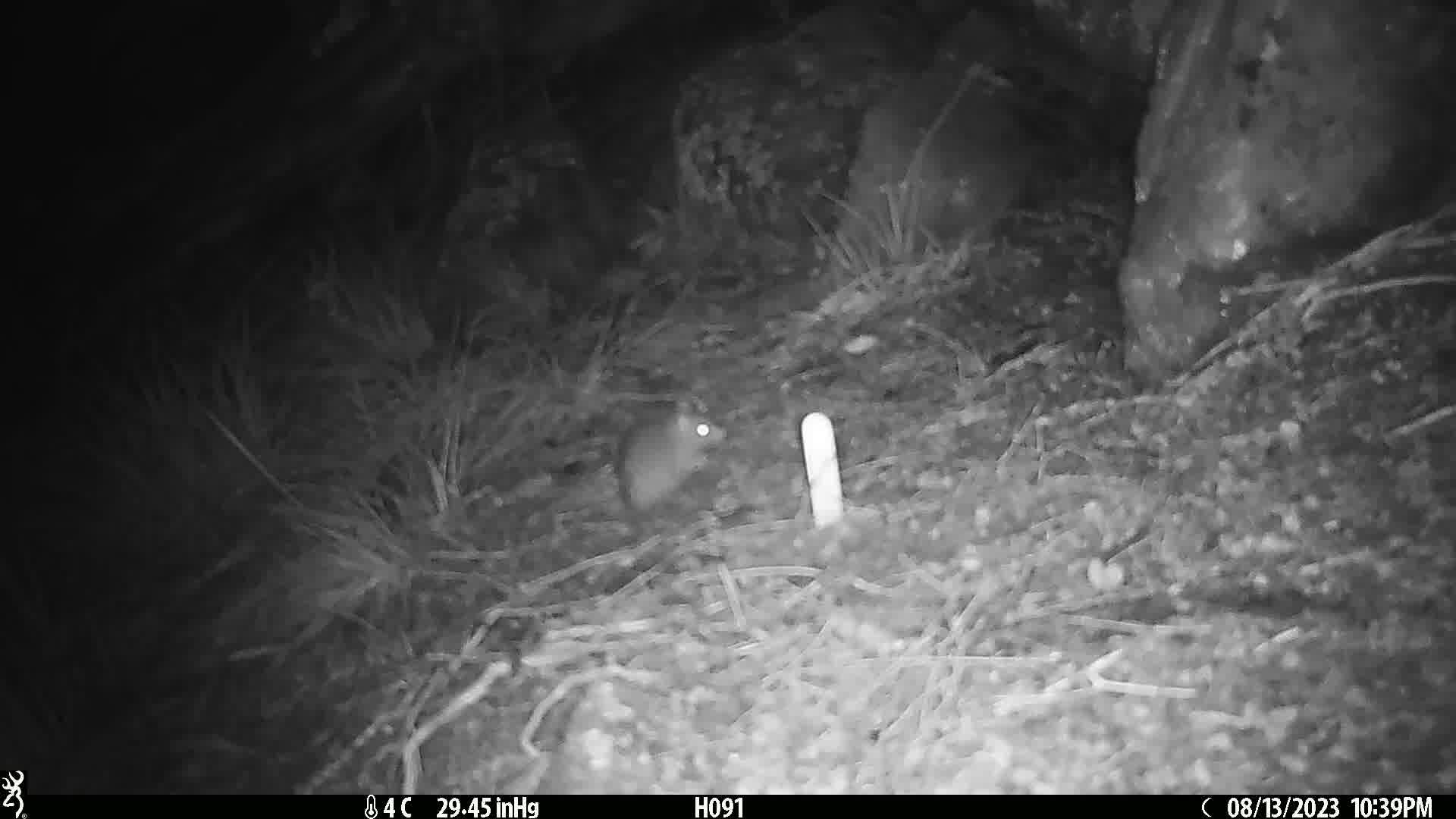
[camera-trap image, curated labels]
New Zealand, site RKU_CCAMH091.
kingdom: Animalia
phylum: Chordata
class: Mammalia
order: Rodentia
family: Muridae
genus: Rattus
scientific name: Rattus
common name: rat